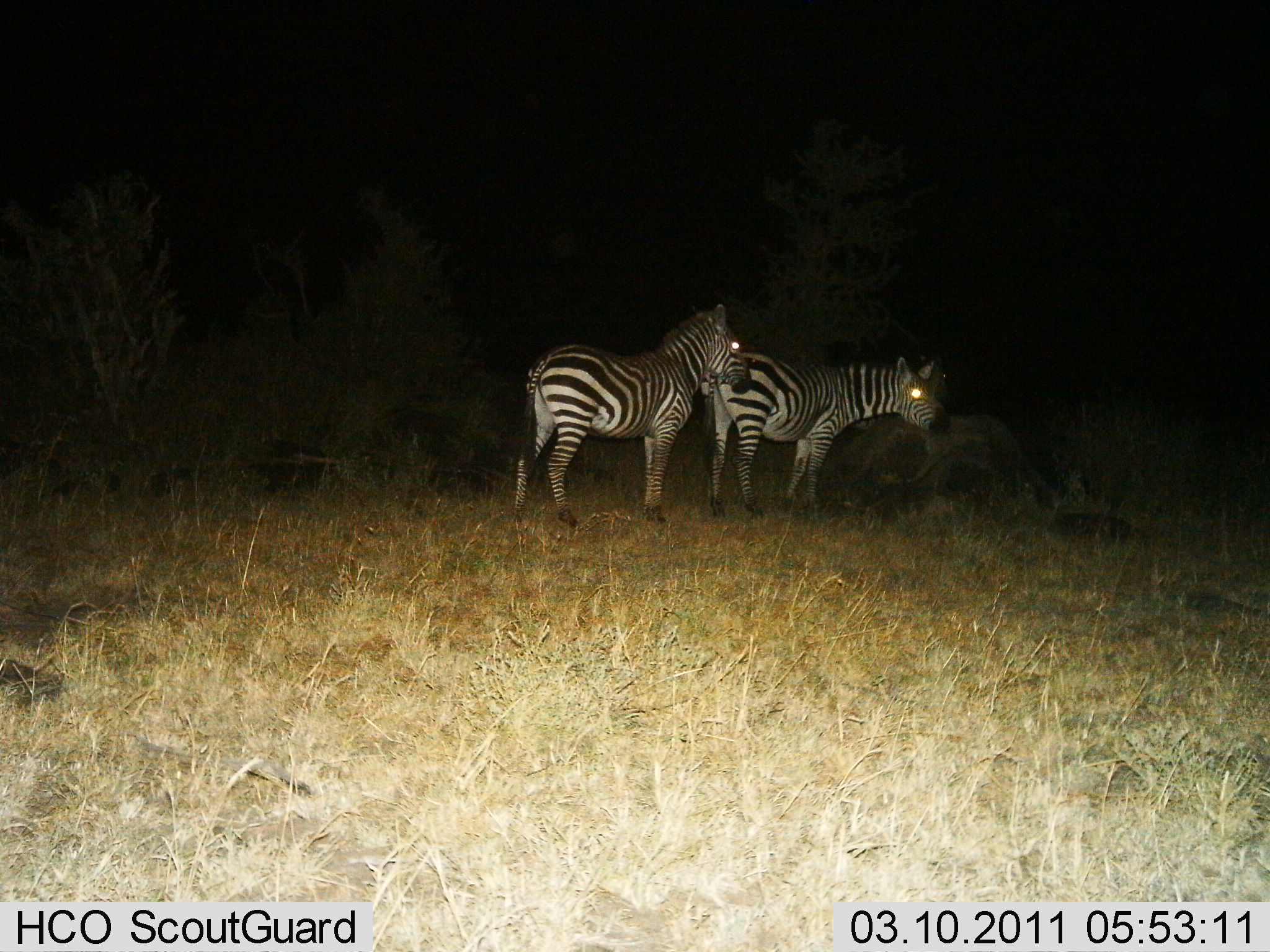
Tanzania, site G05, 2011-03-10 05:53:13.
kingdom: Animalia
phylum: Chordata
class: Mammalia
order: Perissodactyla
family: Equidae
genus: Equus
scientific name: Equus quagga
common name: plains zebra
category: zebra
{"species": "zebra (plains zebra) (Equus quagga)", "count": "2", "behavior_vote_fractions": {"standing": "100%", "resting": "0%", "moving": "0%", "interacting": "0%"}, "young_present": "0%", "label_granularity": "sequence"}